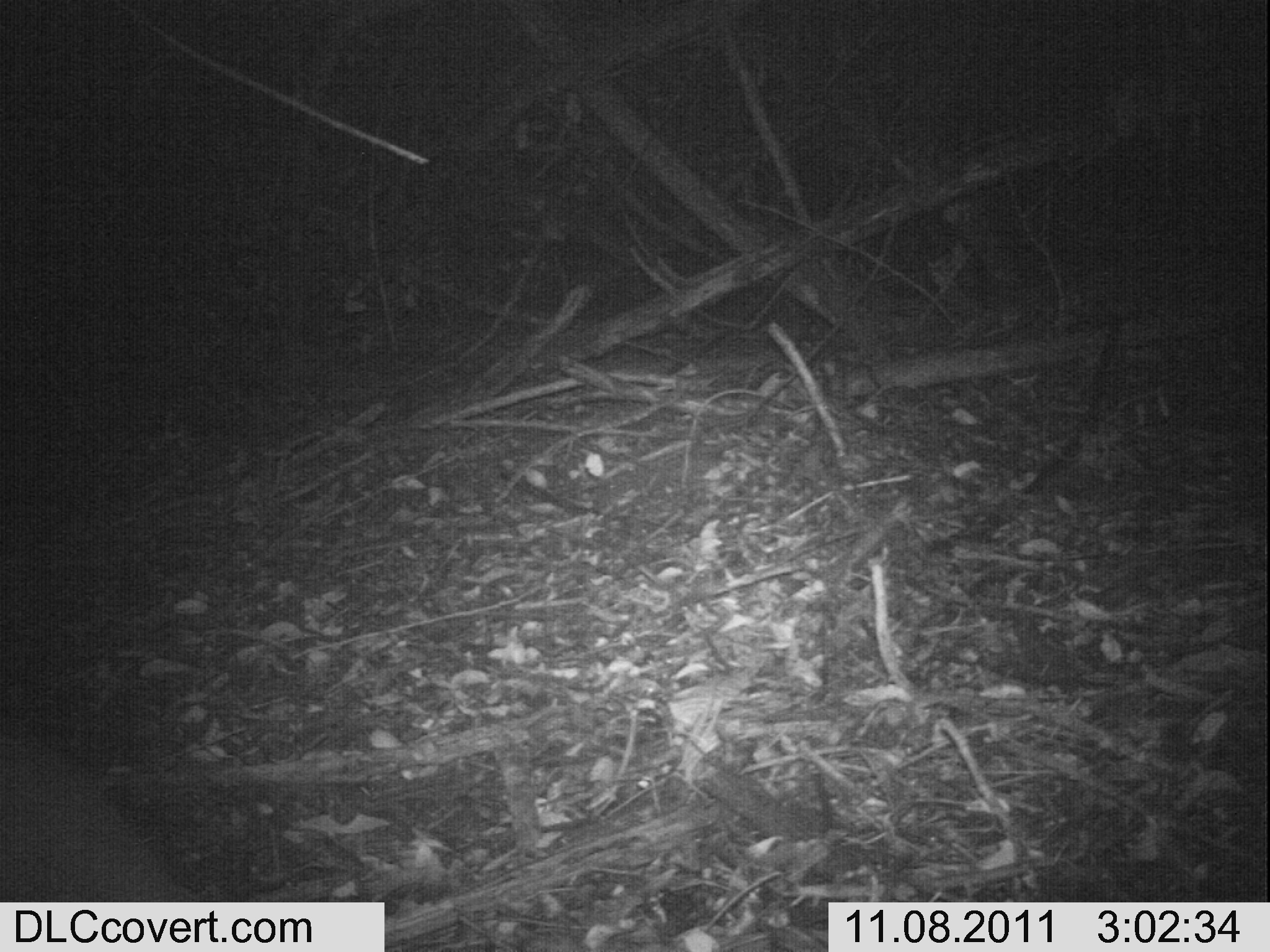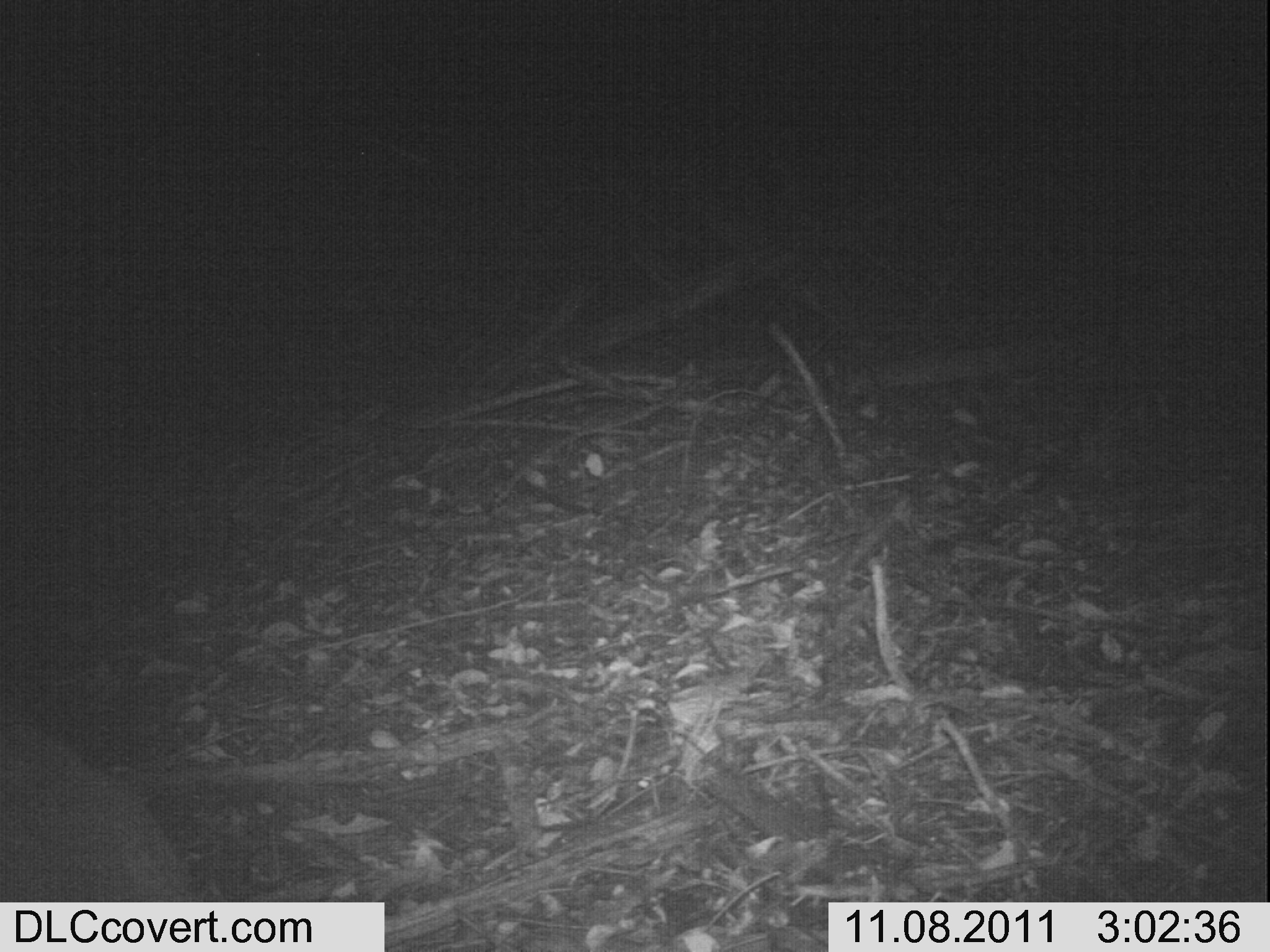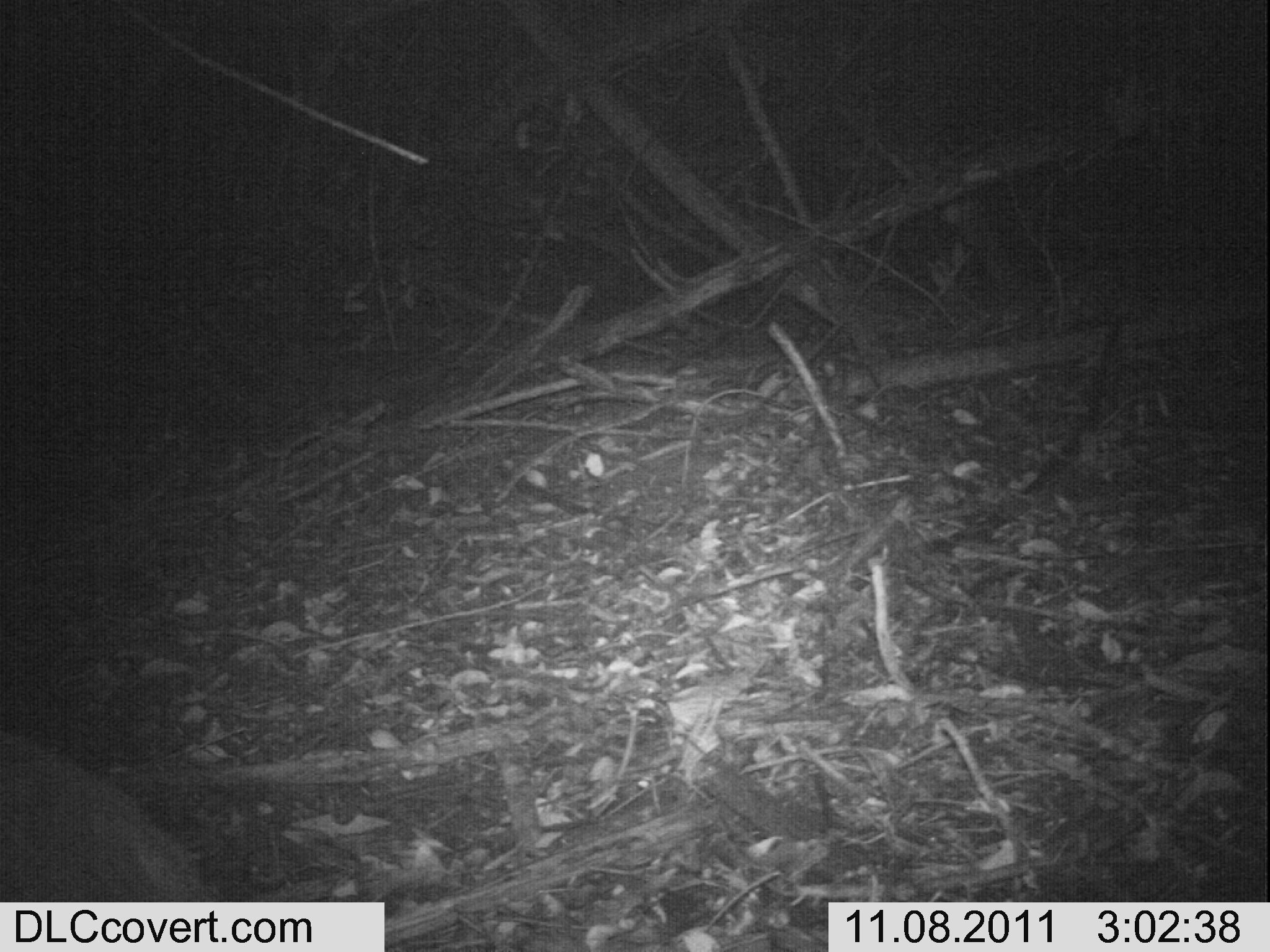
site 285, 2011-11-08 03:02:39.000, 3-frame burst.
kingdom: Animalia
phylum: Chordata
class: Mammalia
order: Artiodactyla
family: Bovidae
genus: Nesotragus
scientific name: Nesotragus moschatus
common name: suni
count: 1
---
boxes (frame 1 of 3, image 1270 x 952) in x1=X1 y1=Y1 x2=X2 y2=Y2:
nesotragus moschatus: x1=0 y1=724 x2=203 y2=902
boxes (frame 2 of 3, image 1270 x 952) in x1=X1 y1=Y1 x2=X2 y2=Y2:
nesotragus moschatus: x1=0 y1=703 x2=203 y2=902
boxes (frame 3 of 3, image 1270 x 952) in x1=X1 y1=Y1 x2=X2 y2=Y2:
nesotragus moschatus: x1=0 y1=729 x2=219 y2=902